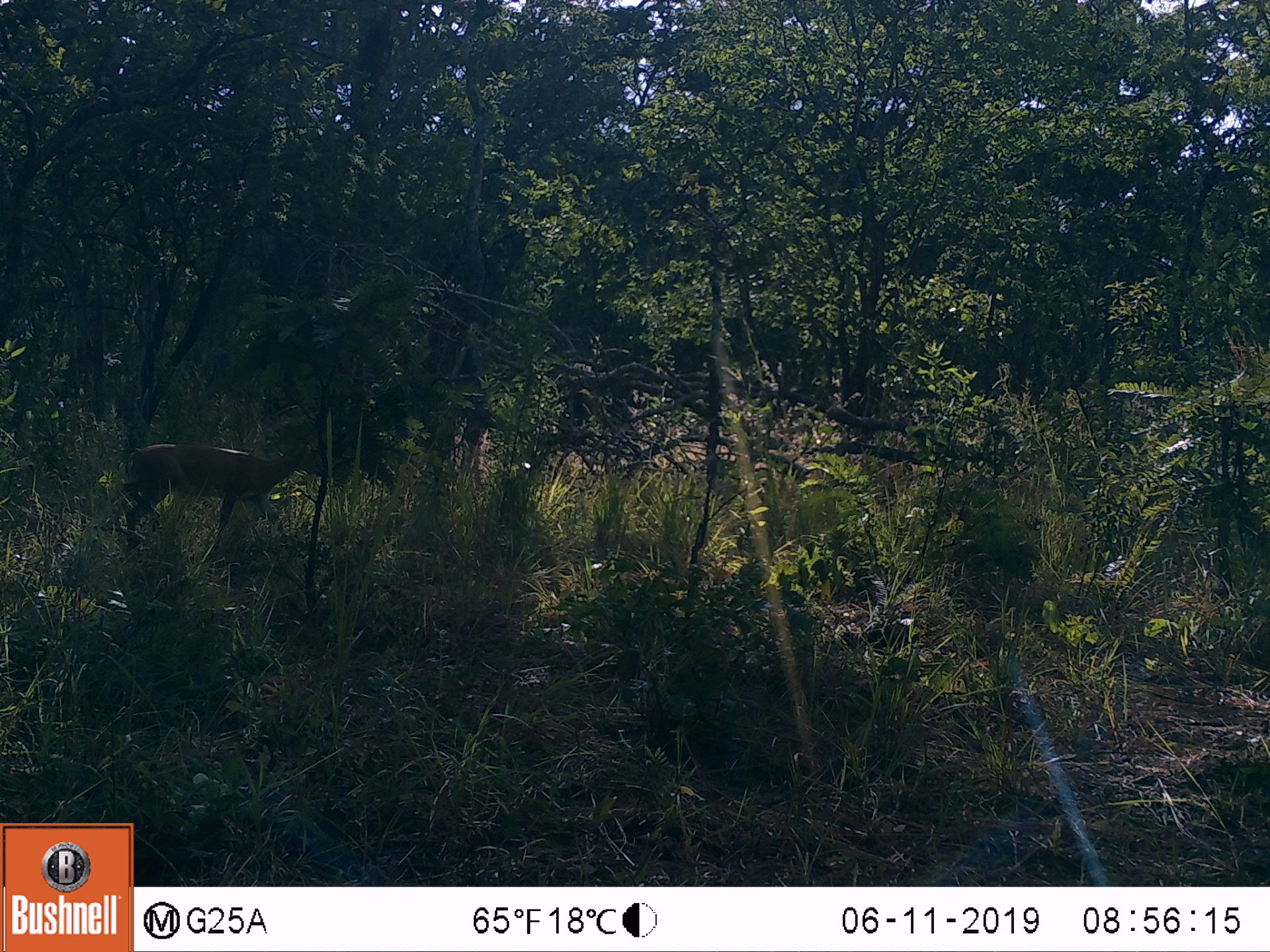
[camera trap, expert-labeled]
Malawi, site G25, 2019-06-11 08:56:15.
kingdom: Animalia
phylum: Chordata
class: Mammalia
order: Artiodactyla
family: Bovidae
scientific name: Antilopinae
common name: small antelope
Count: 1.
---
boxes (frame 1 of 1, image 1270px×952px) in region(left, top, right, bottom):
small antelope: region(120, 420, 327, 539)